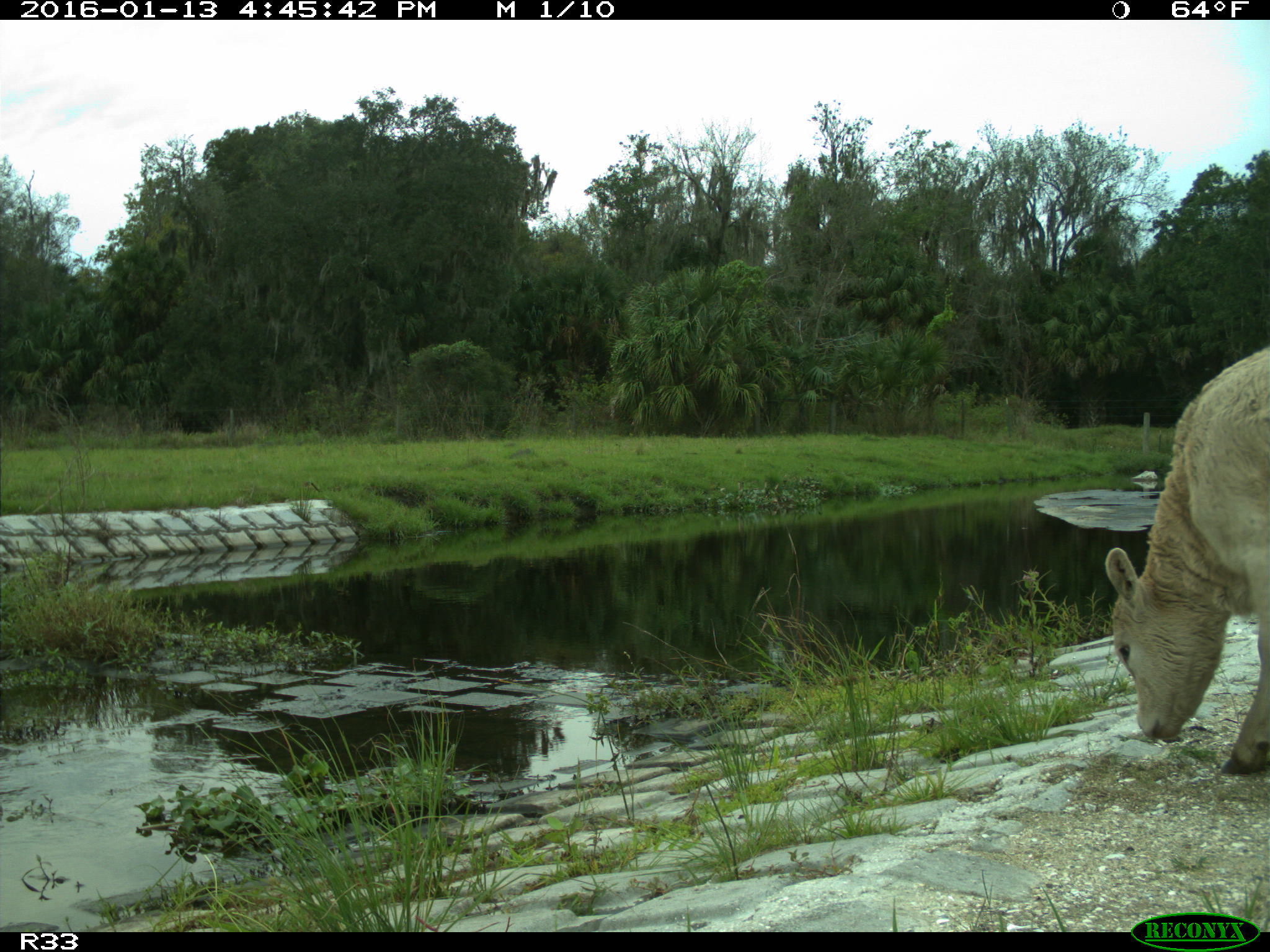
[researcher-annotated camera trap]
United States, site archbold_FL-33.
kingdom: Animalia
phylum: Chordata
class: Mammalia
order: Artiodactyla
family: Bovidae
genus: Bos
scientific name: Bos taurus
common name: domestic cow